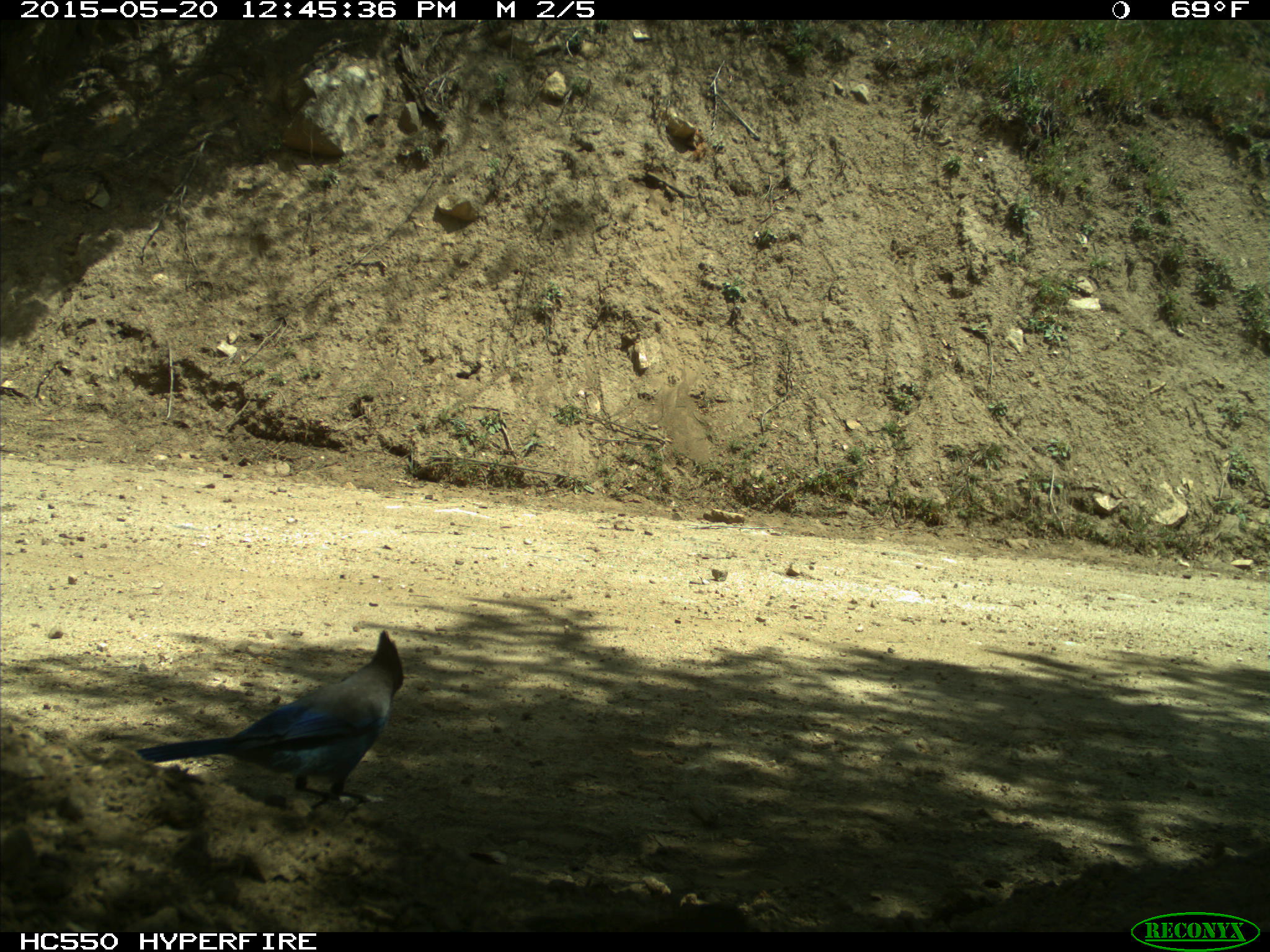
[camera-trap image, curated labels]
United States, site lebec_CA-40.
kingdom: Animalia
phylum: Chordata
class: Aves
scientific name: Aves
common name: birds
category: unidentified bird